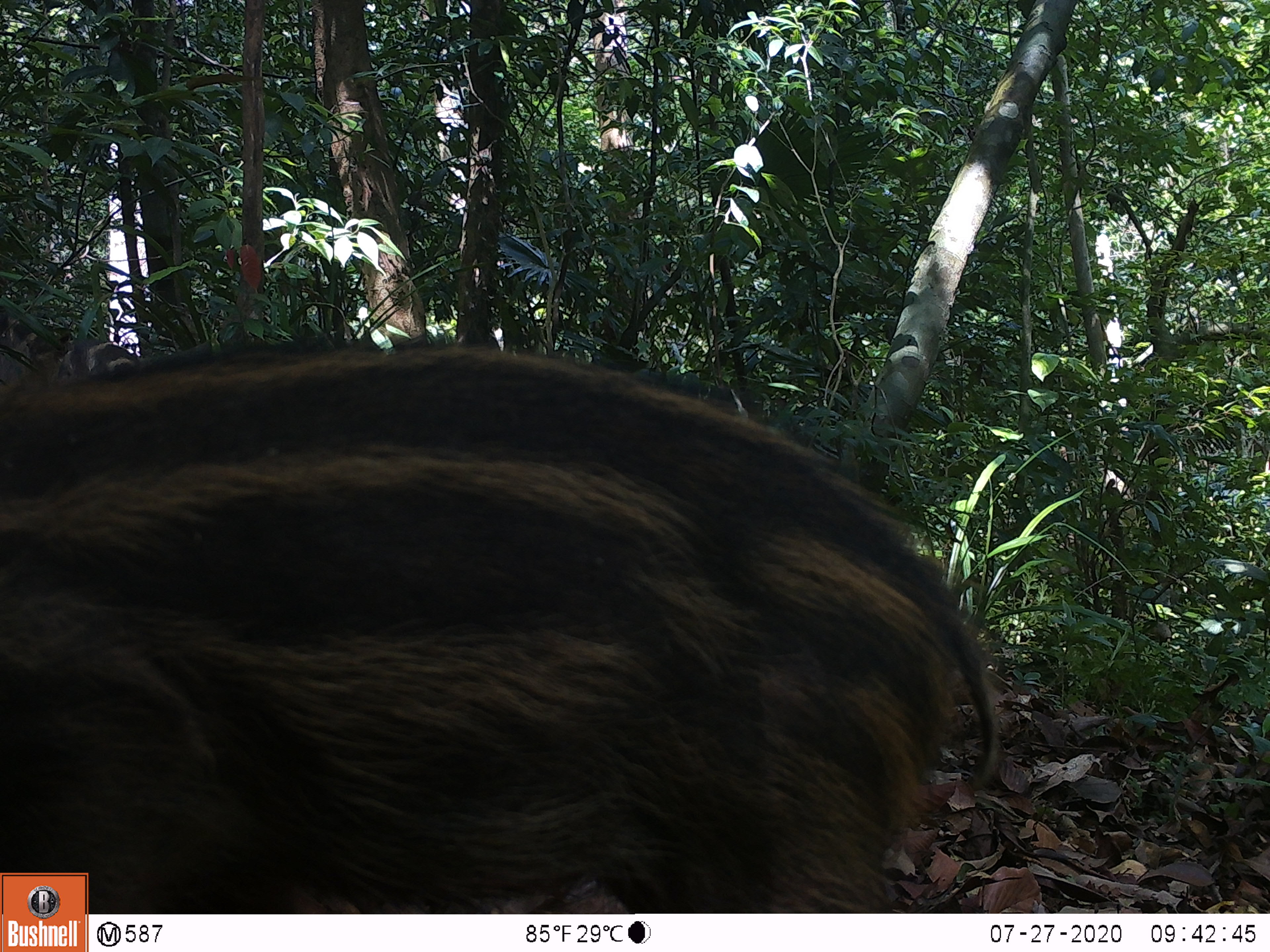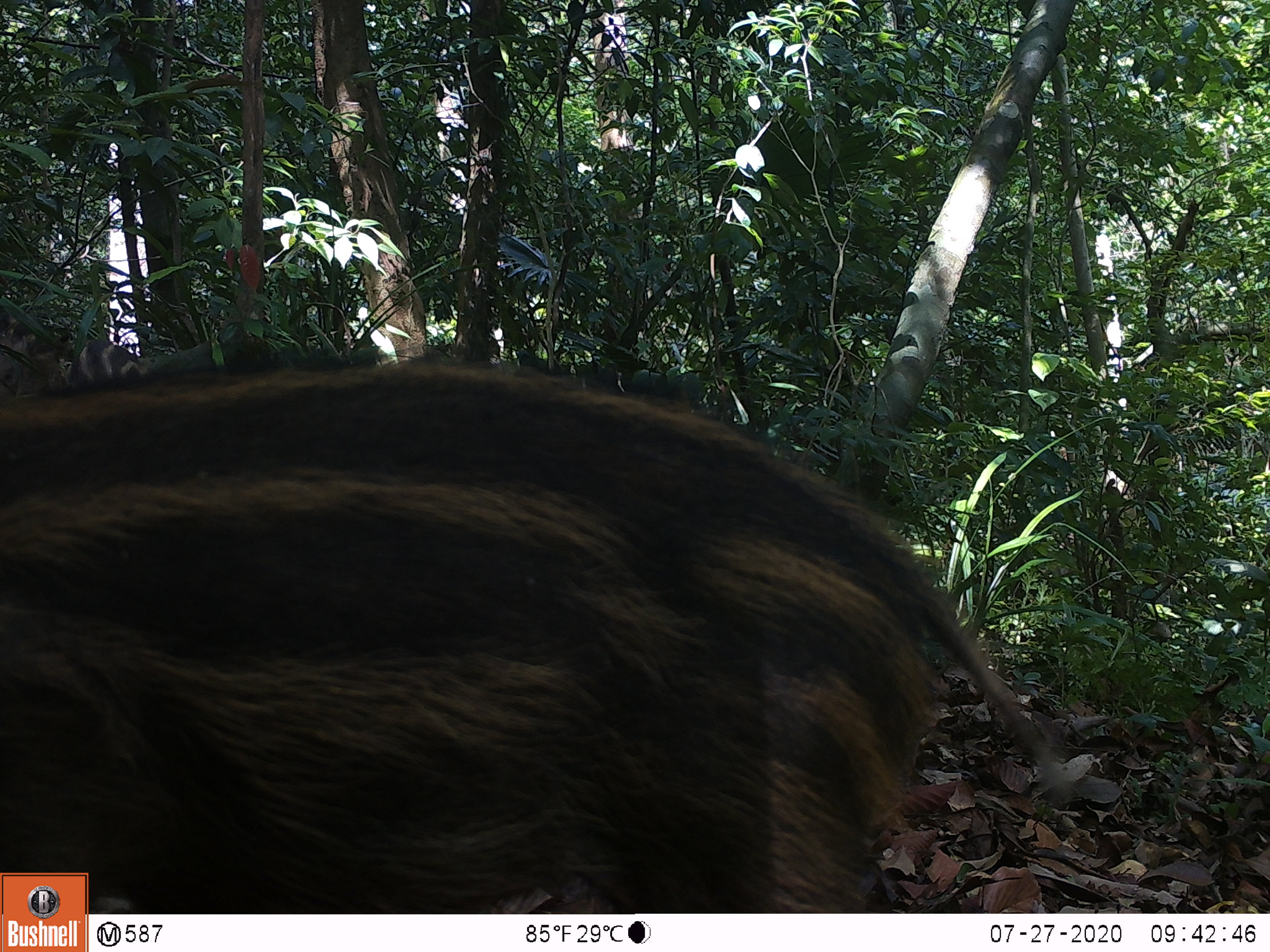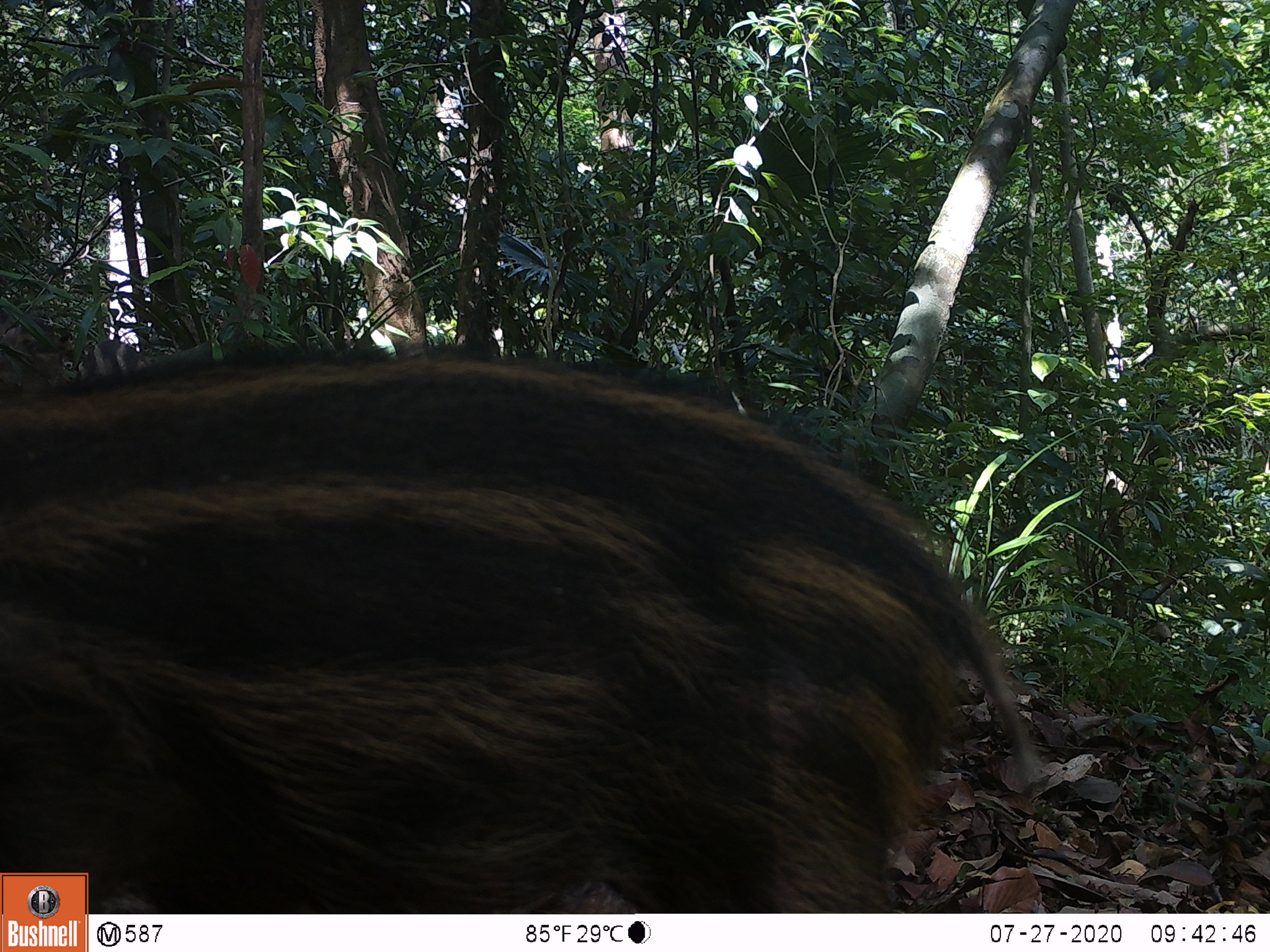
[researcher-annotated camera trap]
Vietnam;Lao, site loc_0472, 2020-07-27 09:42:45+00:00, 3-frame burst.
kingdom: Animalia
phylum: Chordata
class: Mammalia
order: Artiodactyla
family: Suidae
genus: Sus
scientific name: Sus scrofa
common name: eurasian wild pig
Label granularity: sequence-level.